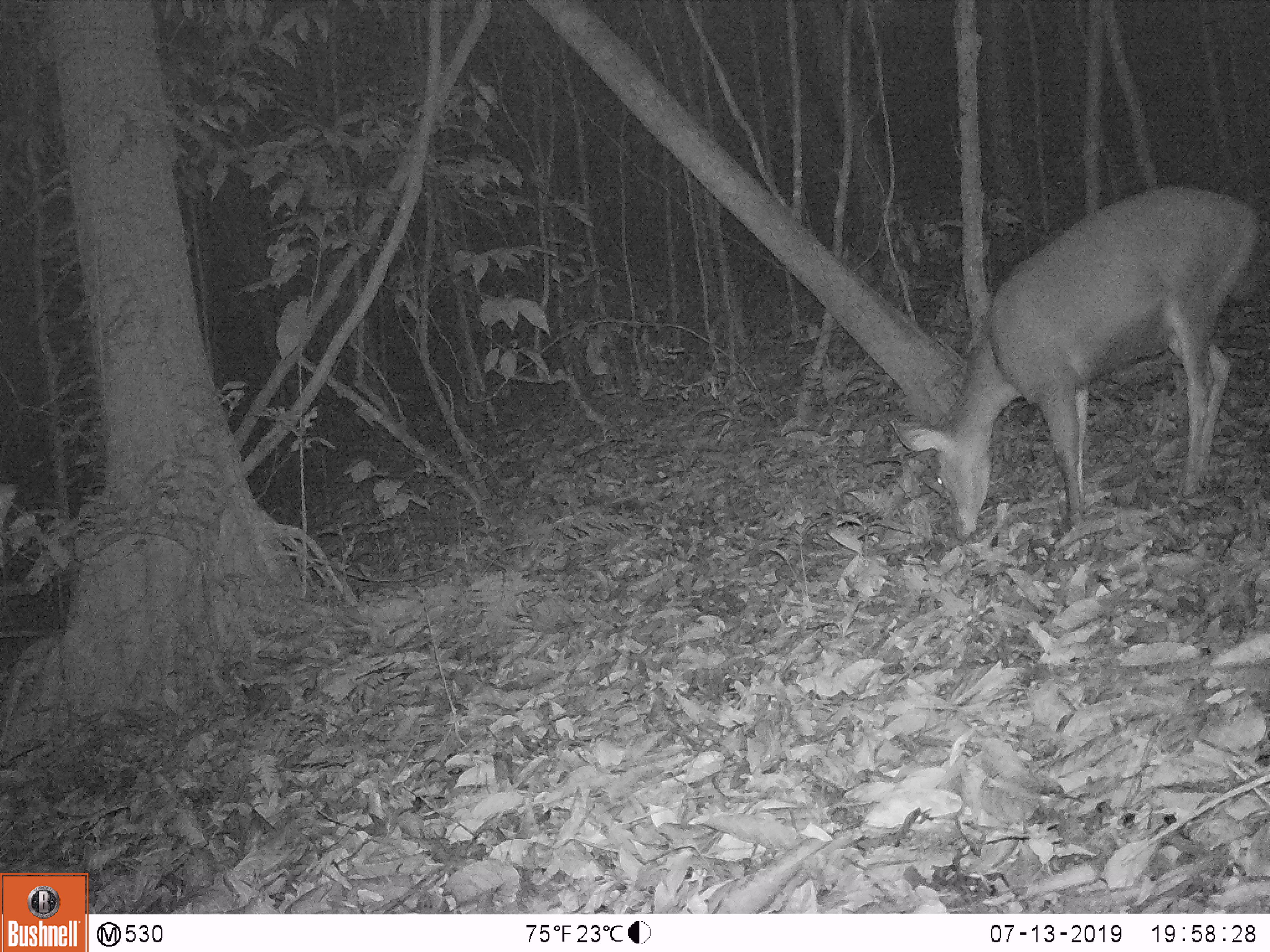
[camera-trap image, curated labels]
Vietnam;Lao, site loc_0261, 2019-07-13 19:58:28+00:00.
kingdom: Animalia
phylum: Chordata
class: Mammalia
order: Artiodactyla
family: Cervidae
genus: Rusa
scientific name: Rusa unicolor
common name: sambar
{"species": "sambar (Rusa unicolor)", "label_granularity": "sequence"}